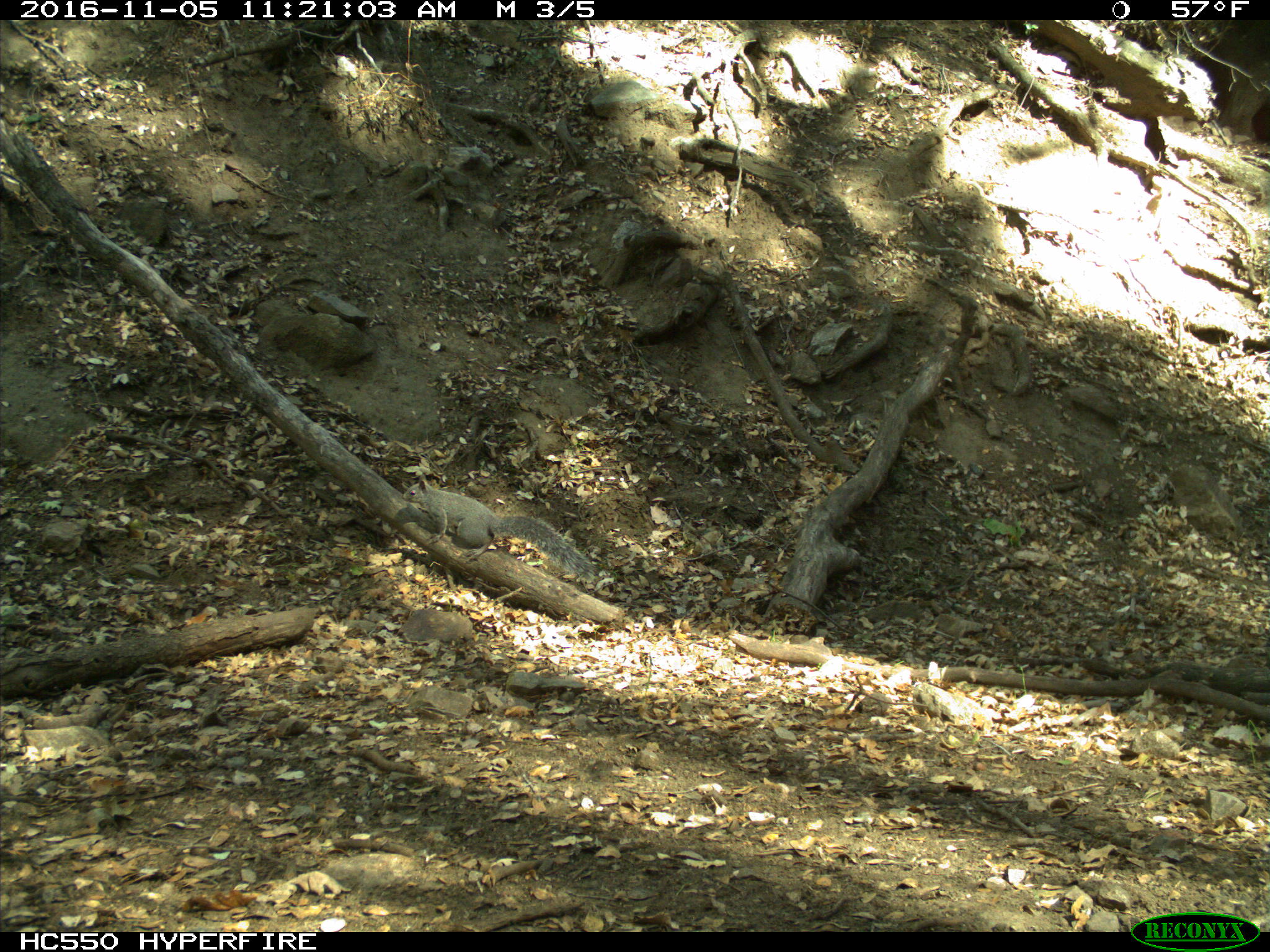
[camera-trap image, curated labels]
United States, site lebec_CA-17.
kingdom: Animalia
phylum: Chordata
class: Mammalia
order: Rodentia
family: Sciuridae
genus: Sciurus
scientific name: Sciurus carolinensis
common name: eastern gray squirrel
Sciurus carolinensis (eastern gray squirrel).